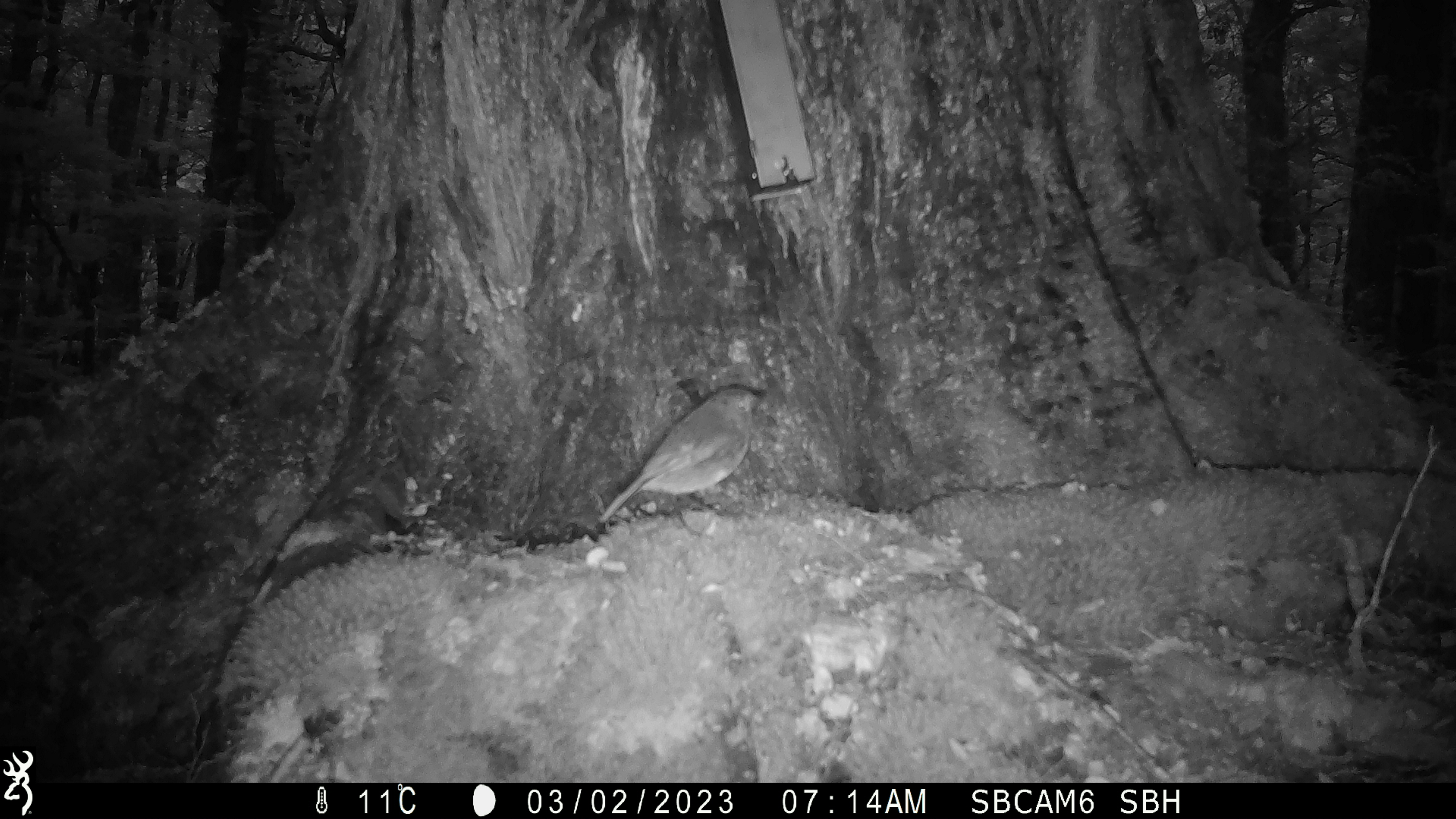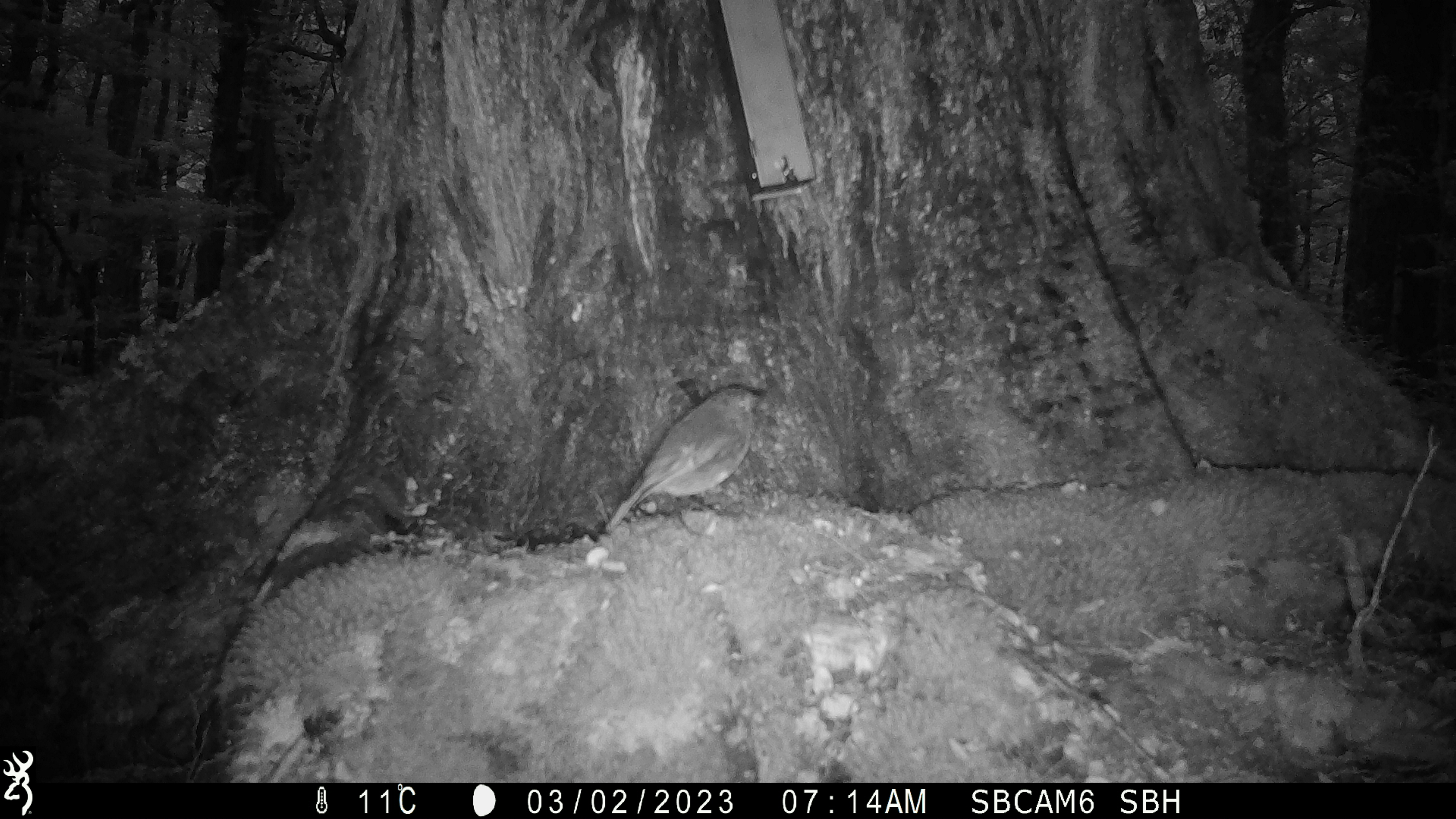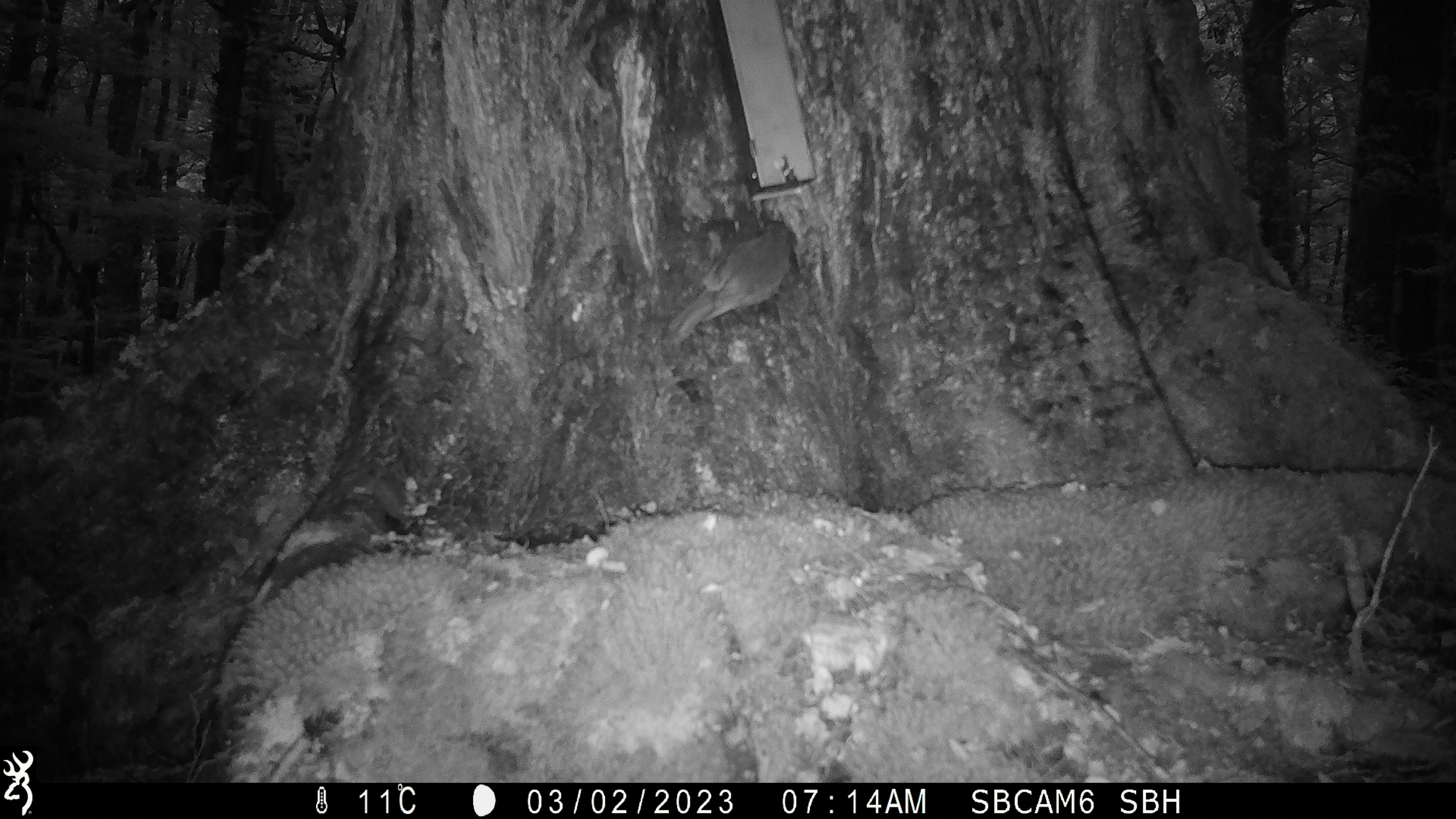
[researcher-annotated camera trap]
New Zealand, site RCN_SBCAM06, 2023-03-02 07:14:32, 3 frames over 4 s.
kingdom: Animalia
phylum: Chordata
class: Aves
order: Passeriformes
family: Petroicidae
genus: Petroica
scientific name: Petroica australis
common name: new zealand robin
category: robin